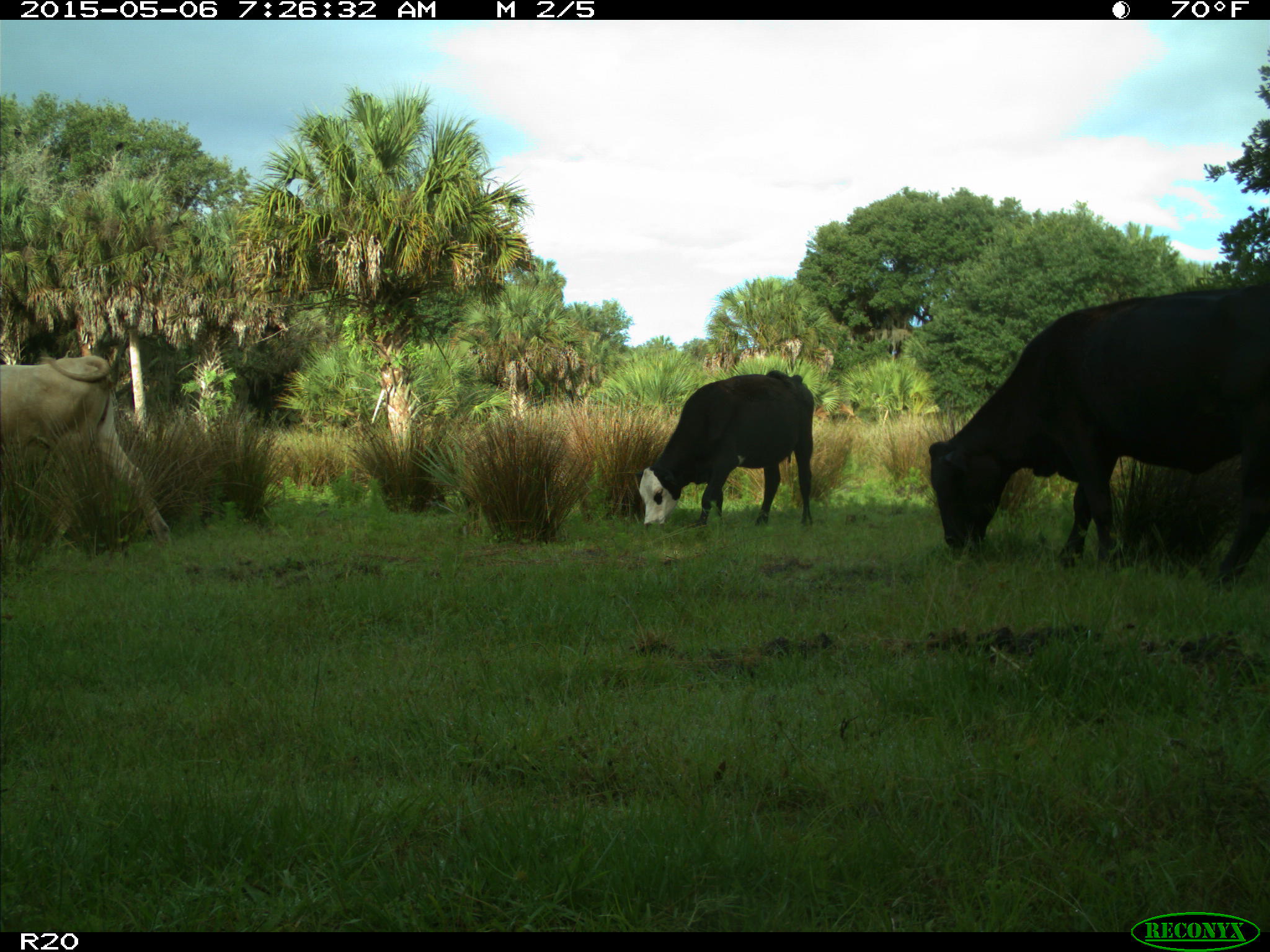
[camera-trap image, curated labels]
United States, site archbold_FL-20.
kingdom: Animalia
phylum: Chordata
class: Mammalia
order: Artiodactyla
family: Bovidae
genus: Bos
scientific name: Bos taurus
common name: domestic cow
Bos taurus (domestic cow).